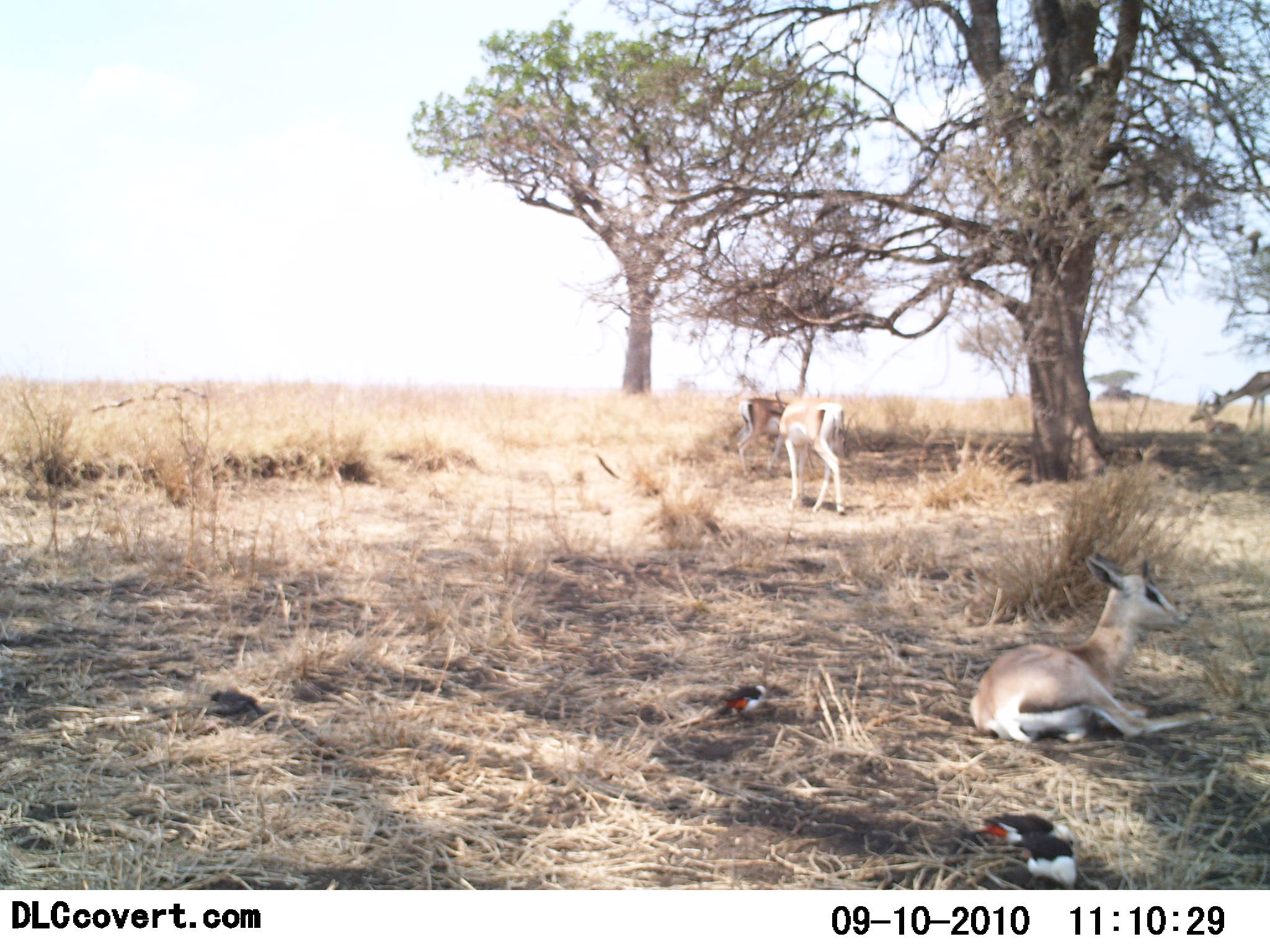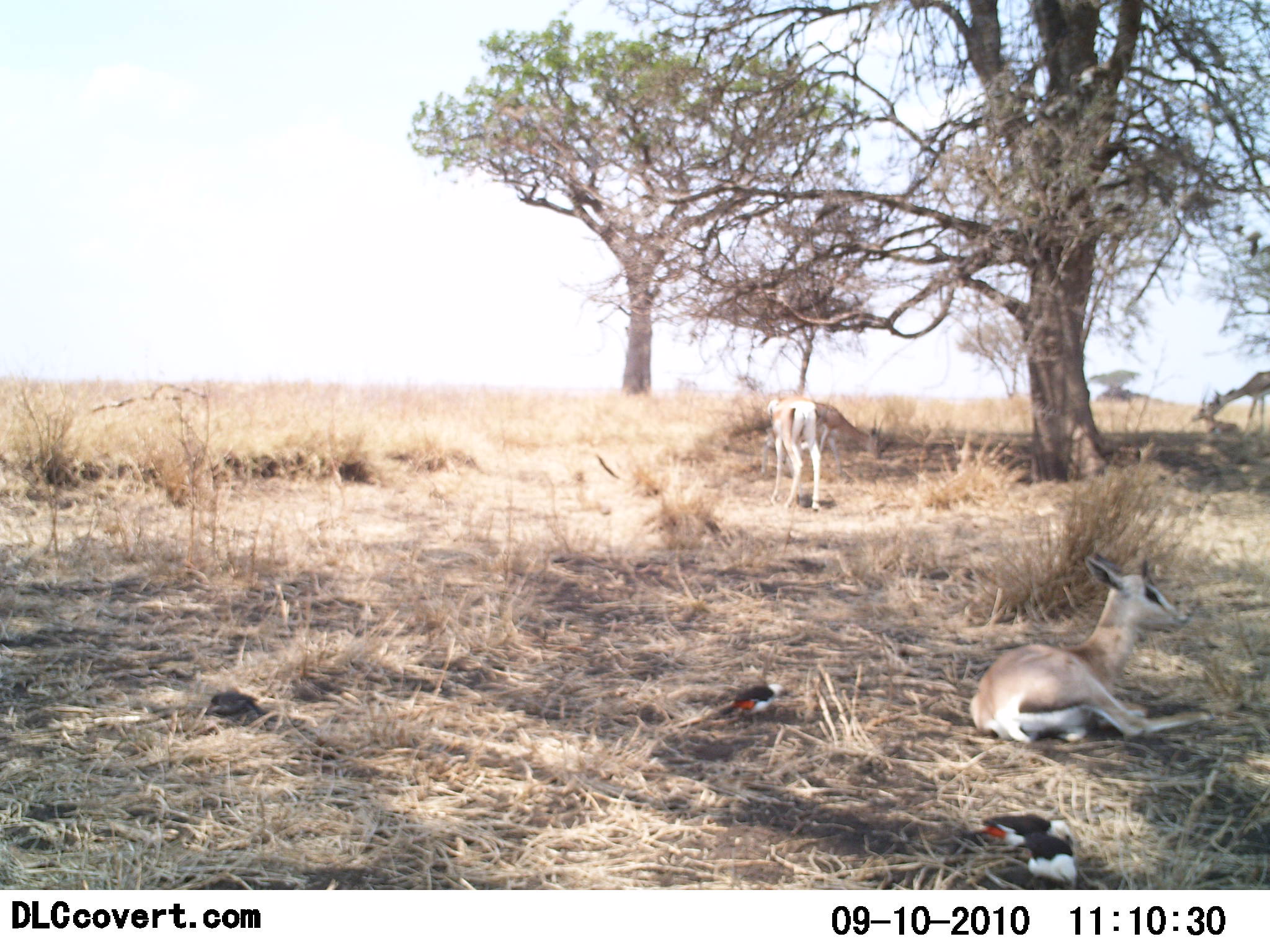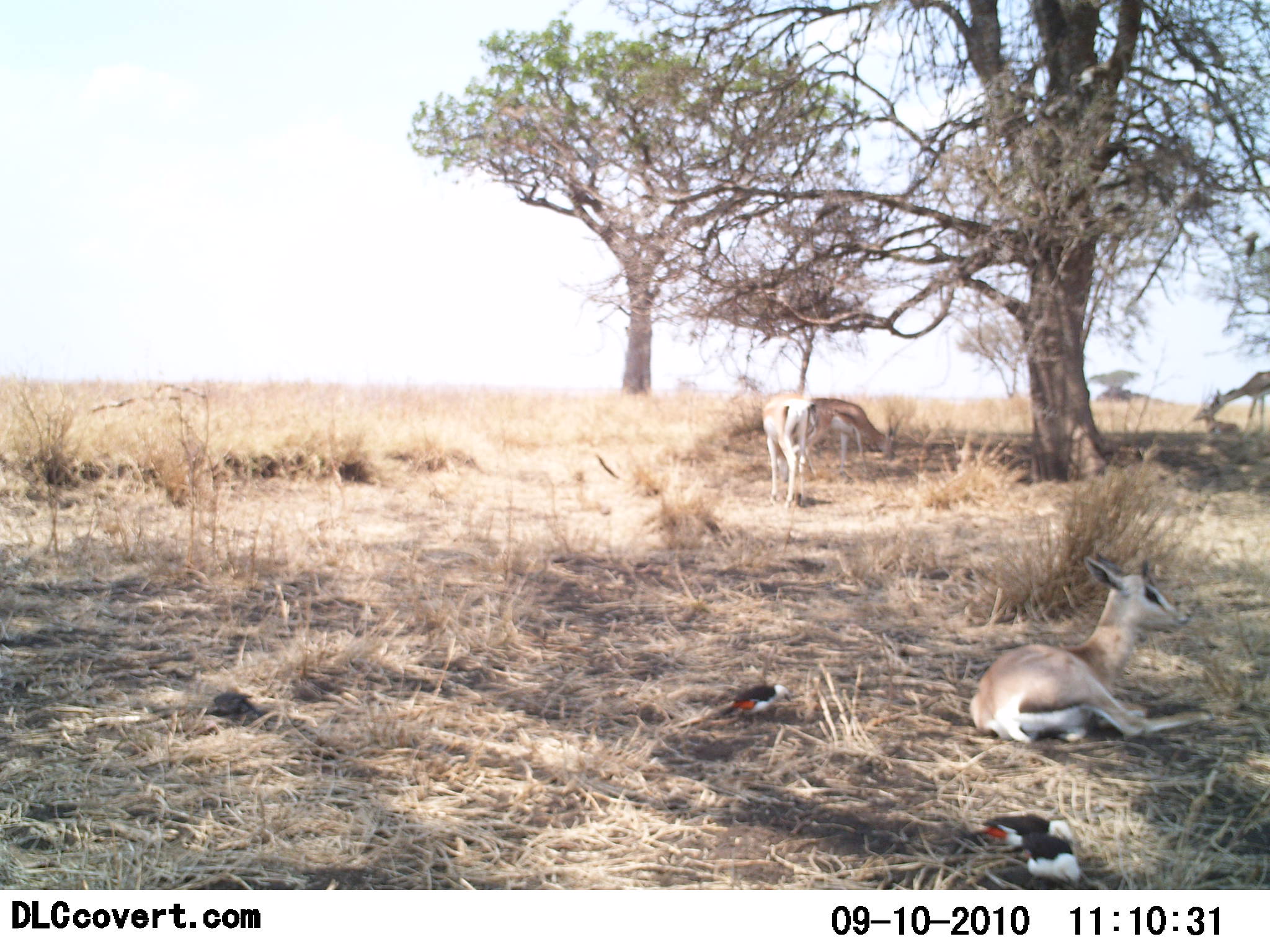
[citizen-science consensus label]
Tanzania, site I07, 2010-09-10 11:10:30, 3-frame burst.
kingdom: Animalia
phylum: Chordata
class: Mammalia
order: Artiodactyla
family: Bovidae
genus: Nanger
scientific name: Nanger granti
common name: grant's gazelle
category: gazellegrants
Gazellegrants (grant's gazelle) (Nanger granti), count 3. Behavior (volunteer vote fractions): standing 33%, resting 100%, moving 42%, interacting 0%. Young present (vote fraction): 0%. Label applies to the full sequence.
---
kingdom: Animalia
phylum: Chordata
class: Aves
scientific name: Aves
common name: bird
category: otherbird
Otherbird (bird) (Aves), count 3. Behavior (volunteer vote fractions): standing 38%, resting 19%, moving 5%, interacting 5%. Young present (vote fraction): 0%. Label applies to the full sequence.